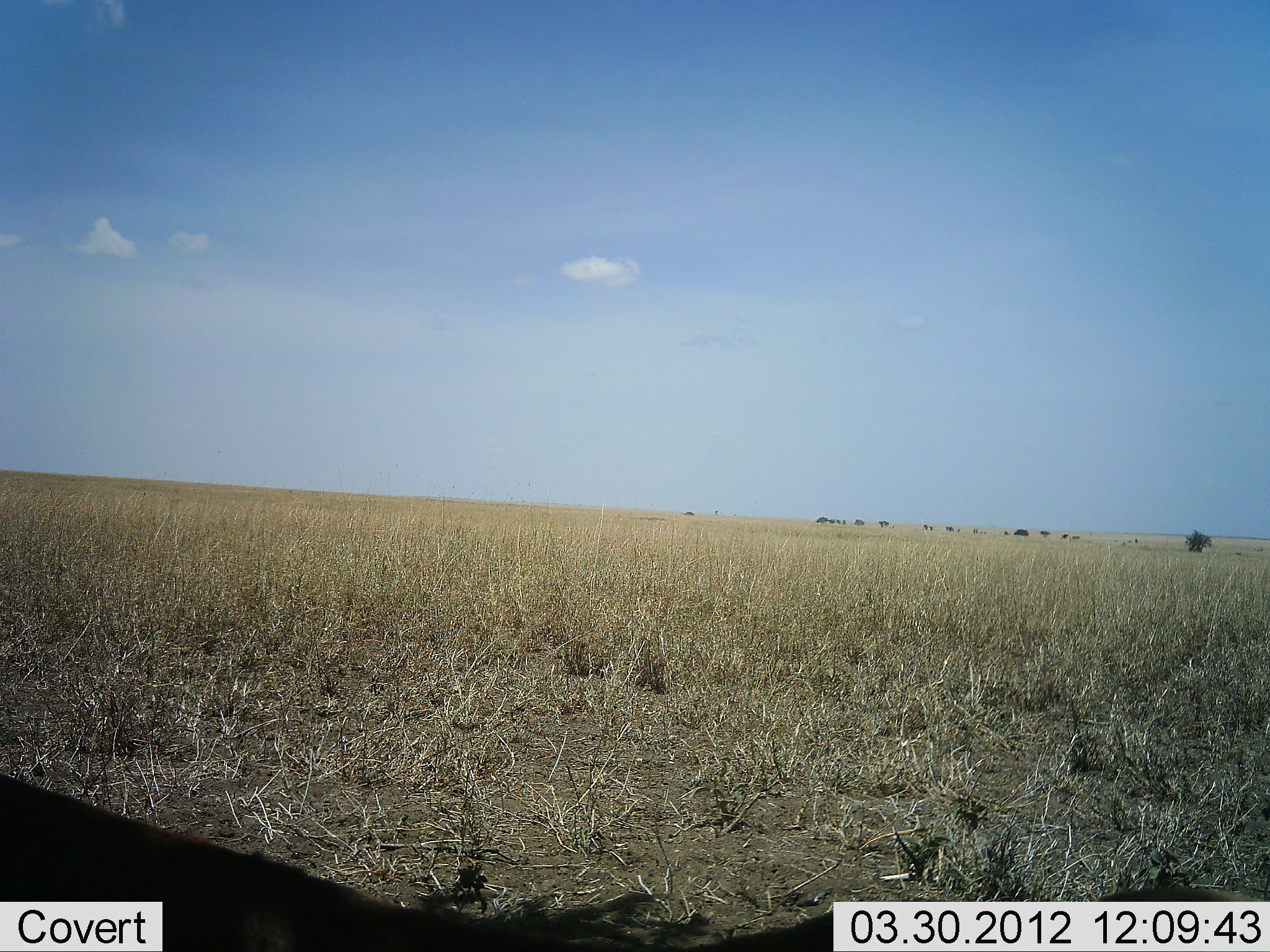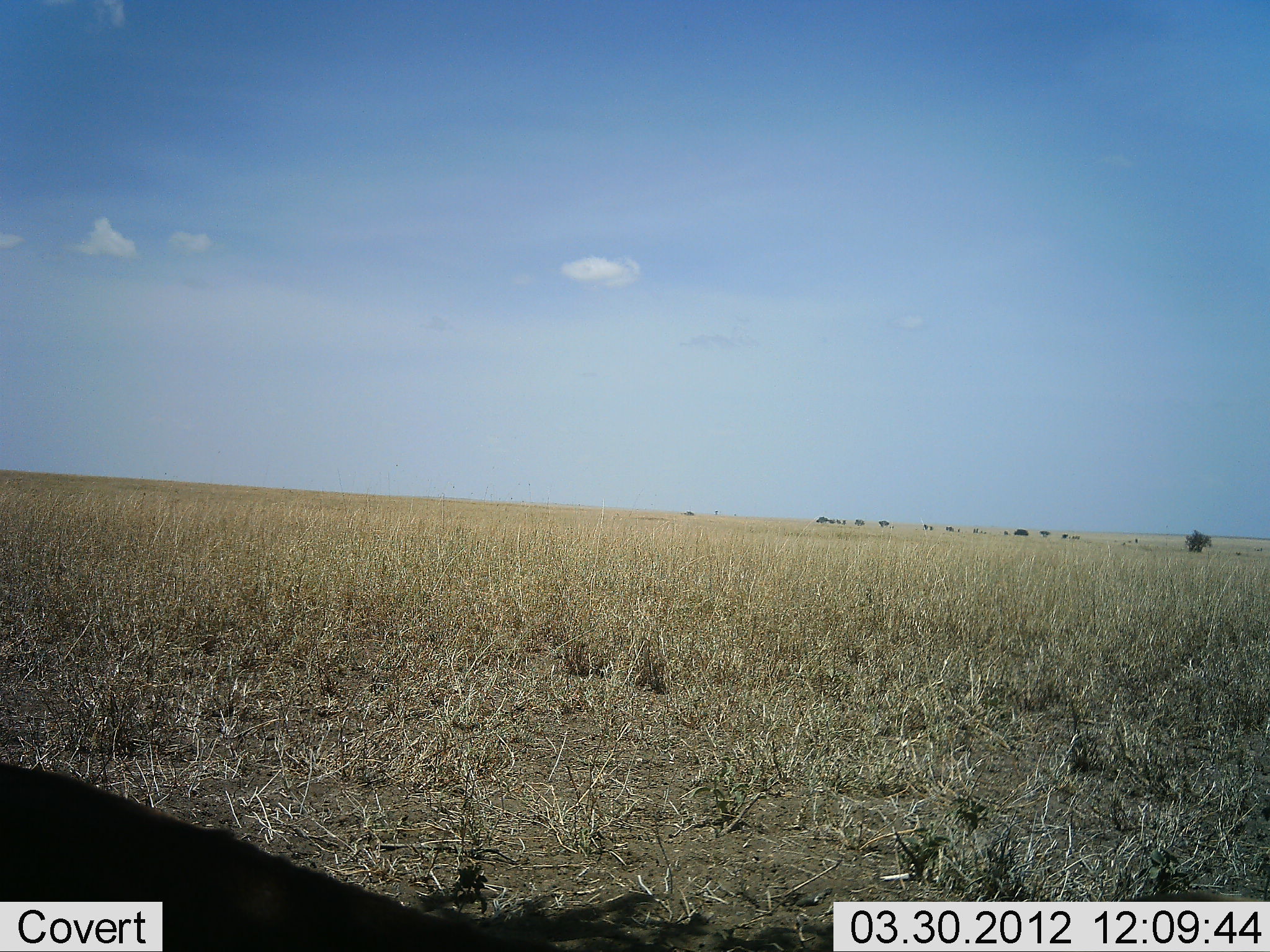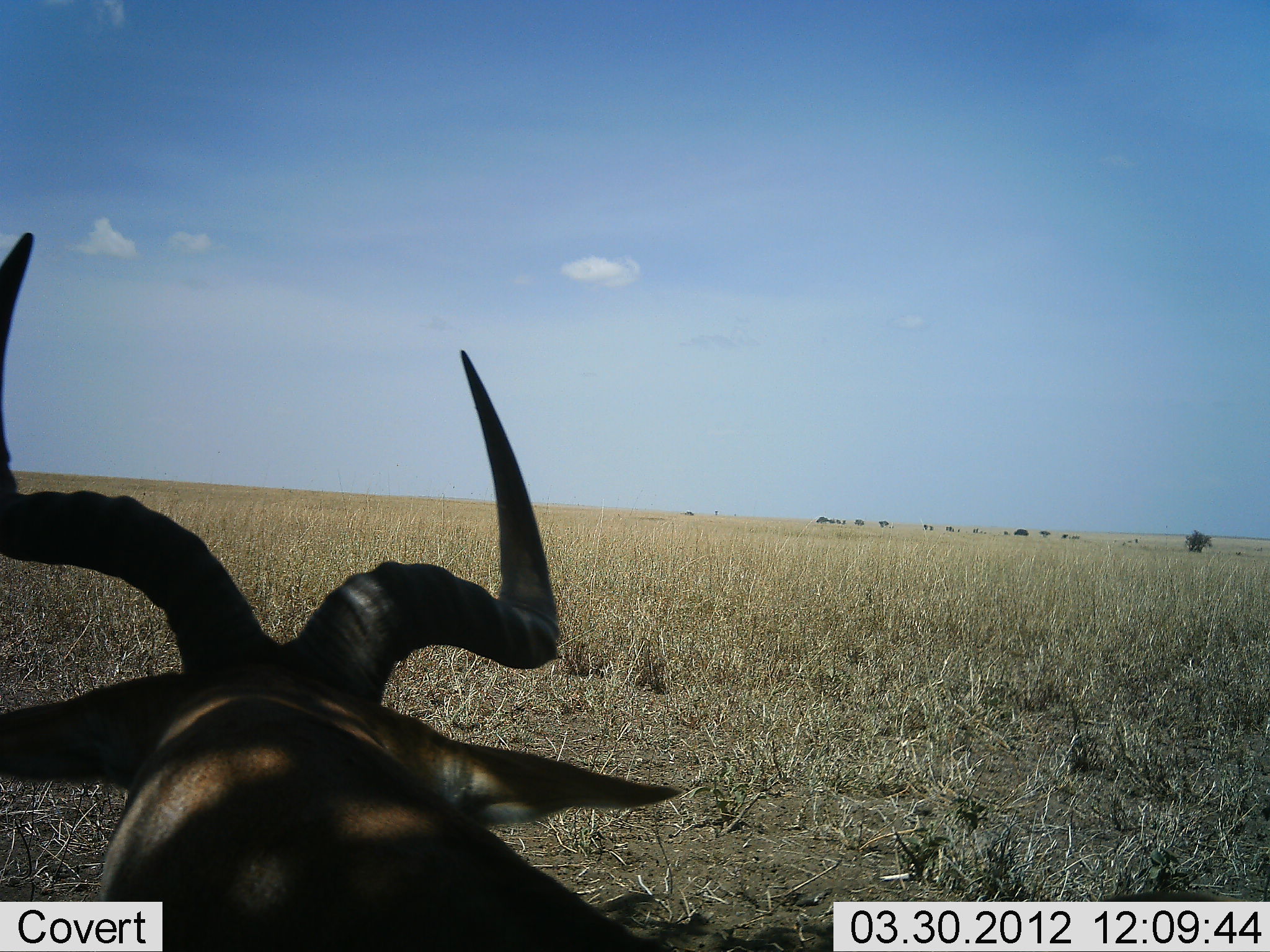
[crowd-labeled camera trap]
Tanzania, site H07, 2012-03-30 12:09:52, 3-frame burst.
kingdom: Animalia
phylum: Chordata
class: Mammalia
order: Artiodactyla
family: Bovidae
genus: Alcelaphus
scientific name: Alcelaphus buselaphus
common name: hartebeest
Hartebeest (Alcelaphus buselaphus), count 1. Behavior (volunteer vote fractions): standing 16%, resting 63%, moving 21%, interacting 0%. Young present (vote fraction): 0%. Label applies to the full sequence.